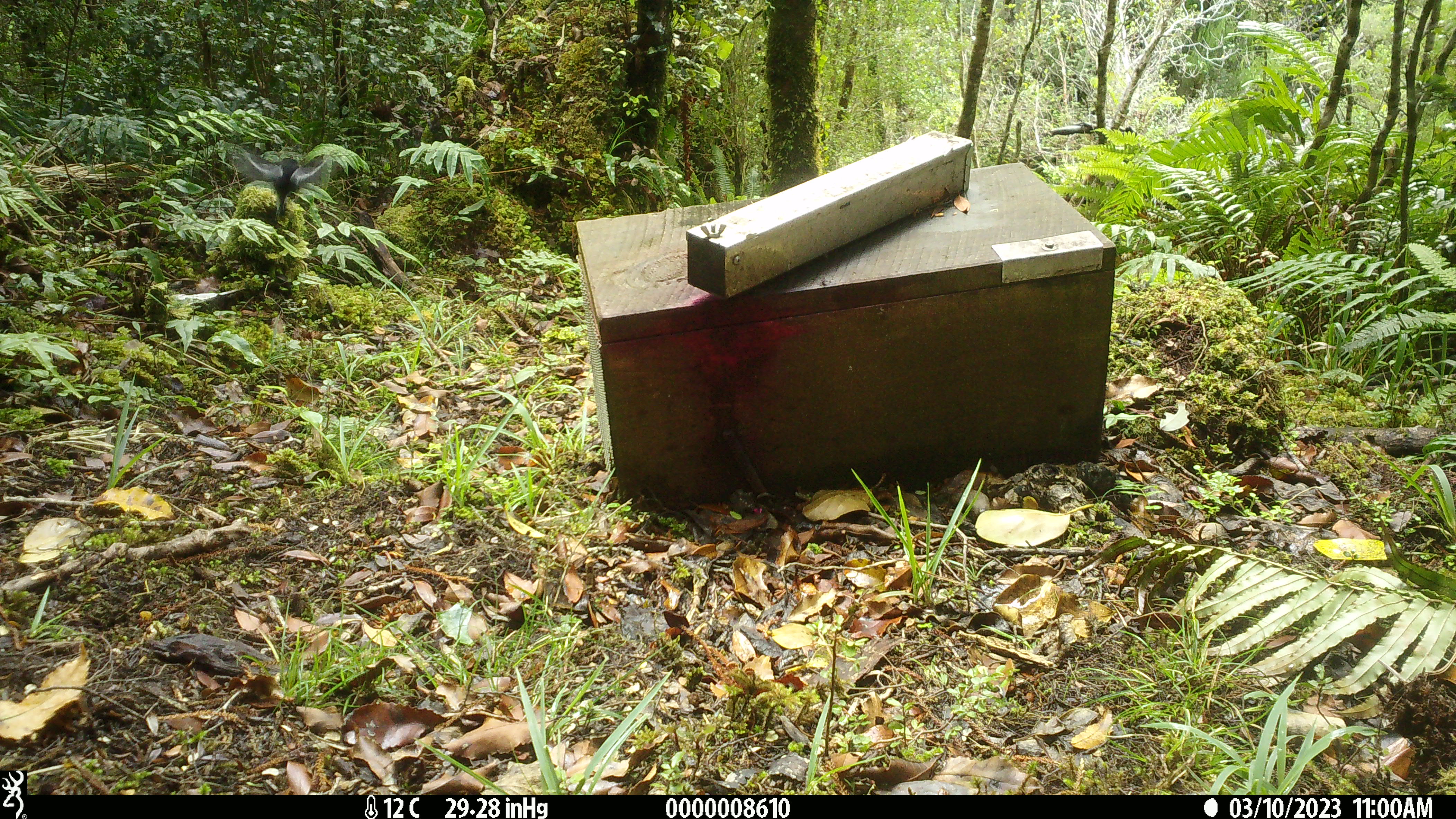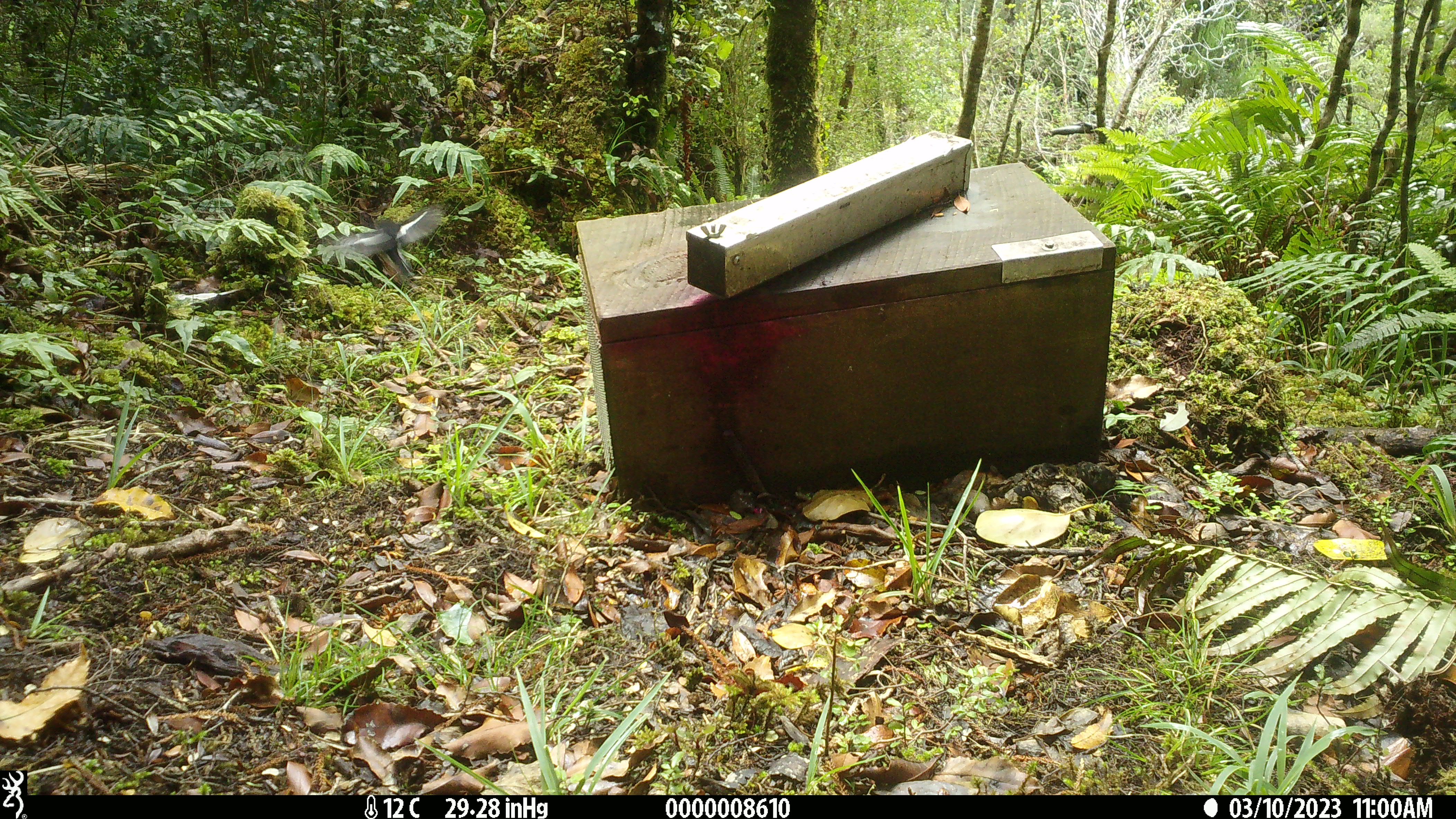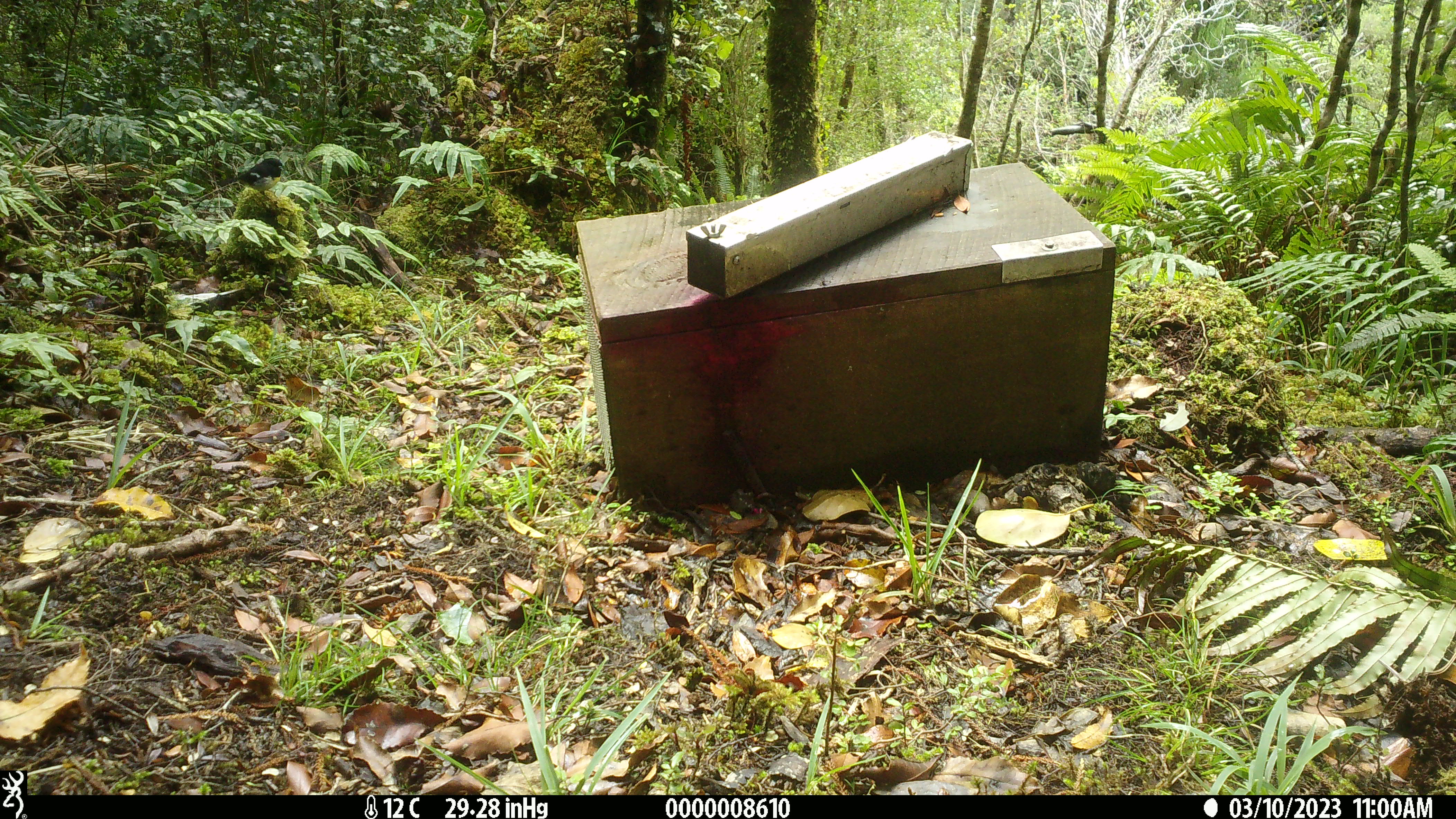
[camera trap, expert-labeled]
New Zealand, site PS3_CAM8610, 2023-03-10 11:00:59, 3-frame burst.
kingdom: Animalia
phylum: Chordata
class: Aves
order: Passeriformes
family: Petroicidae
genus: Petroica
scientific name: Petroica macrocephala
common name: tomtit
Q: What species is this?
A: Tomtit (Petroica macrocephala).